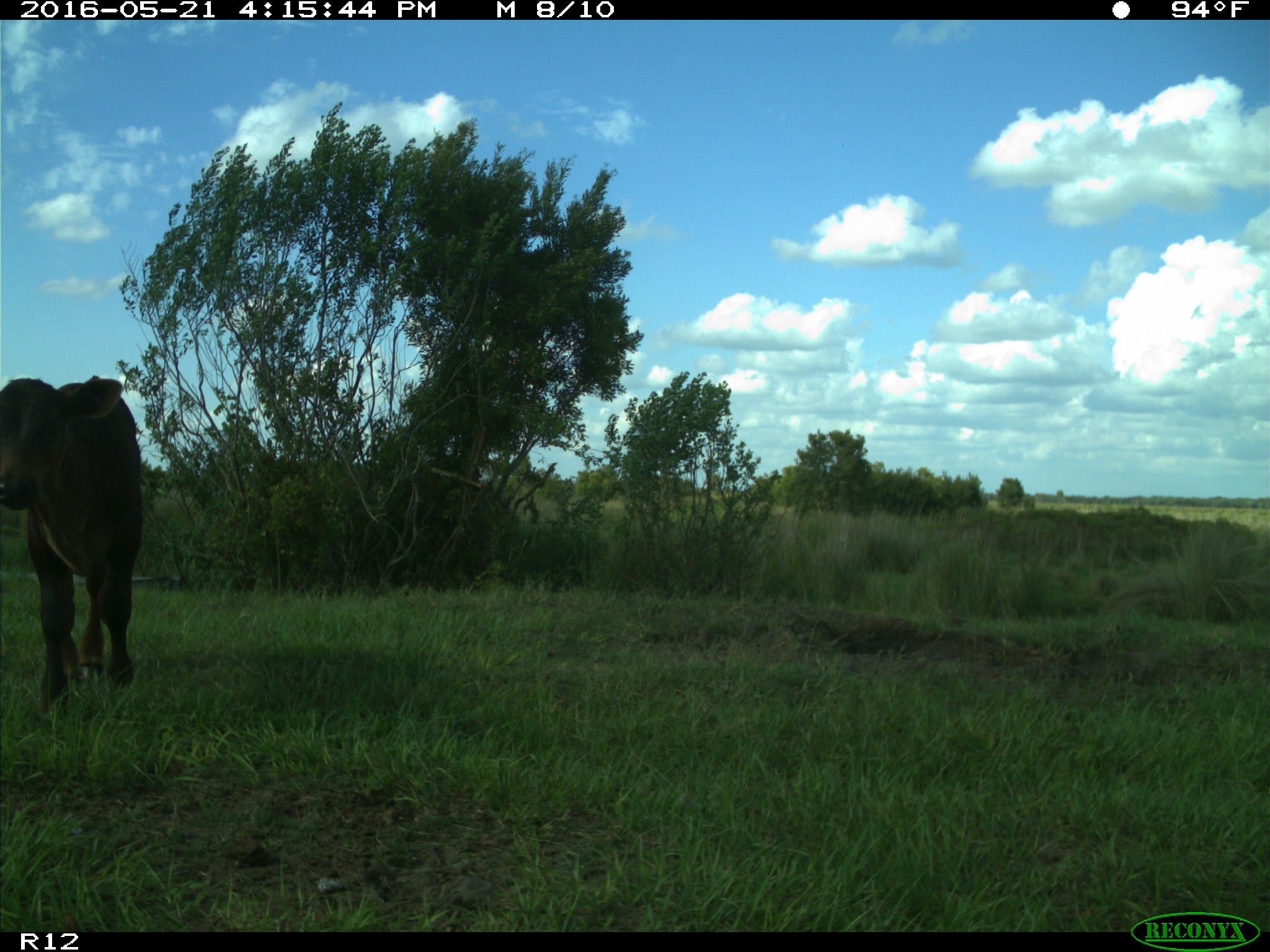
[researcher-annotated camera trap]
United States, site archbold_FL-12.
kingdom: Animalia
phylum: Chordata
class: Mammalia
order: Artiodactyla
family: Bovidae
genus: Bos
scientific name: Bos taurus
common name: domestic cow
Bos taurus (domestic cow).